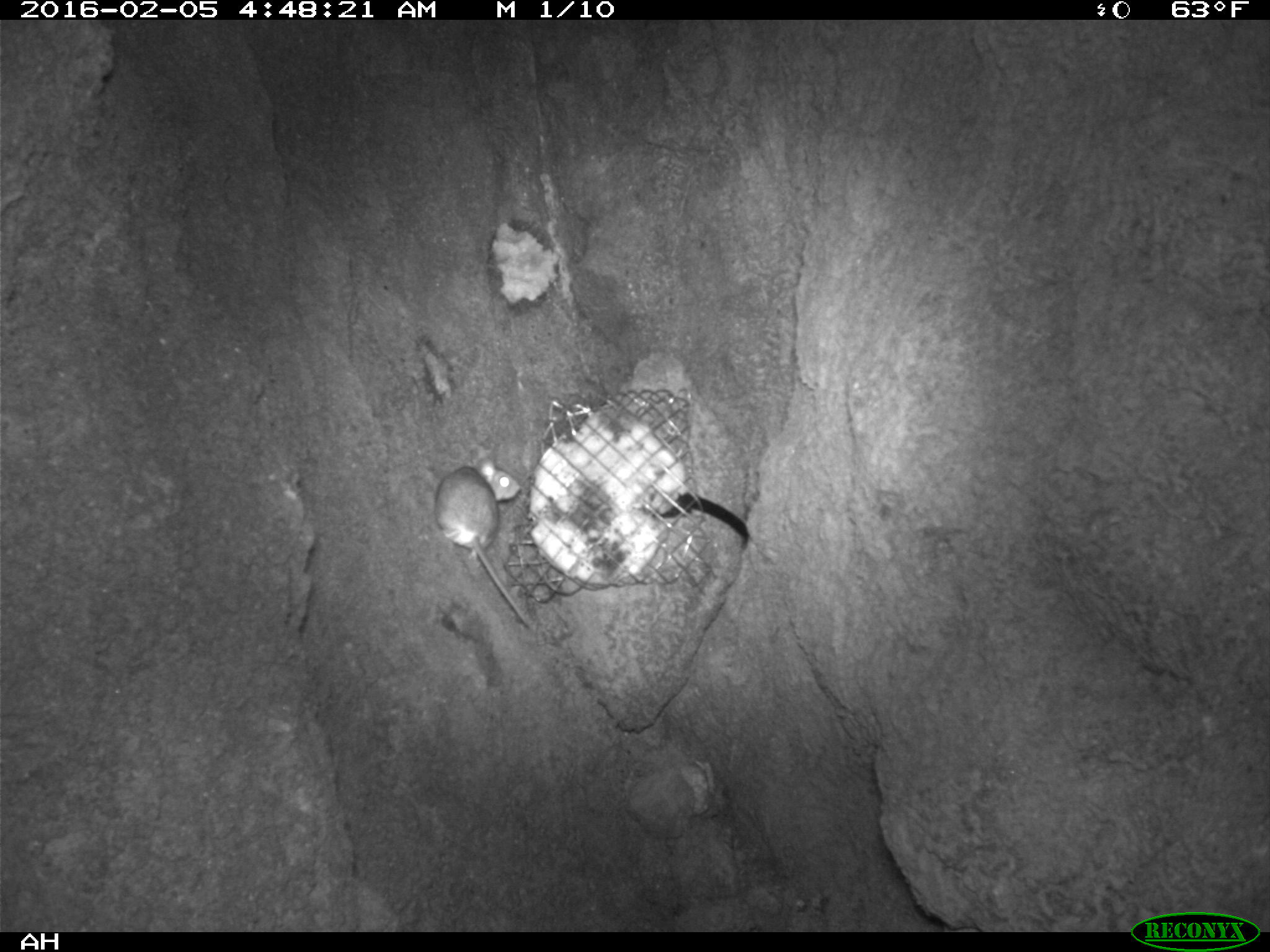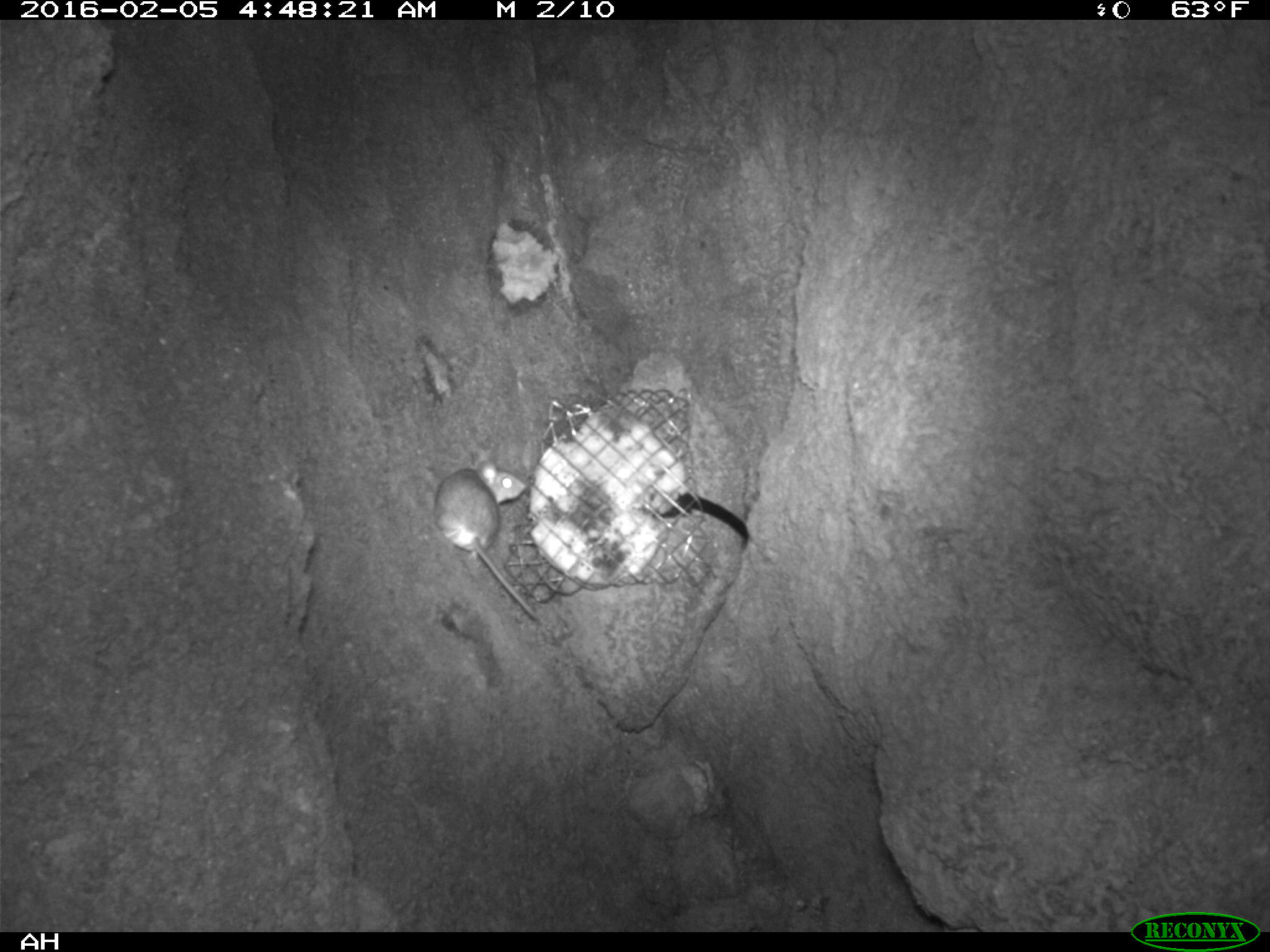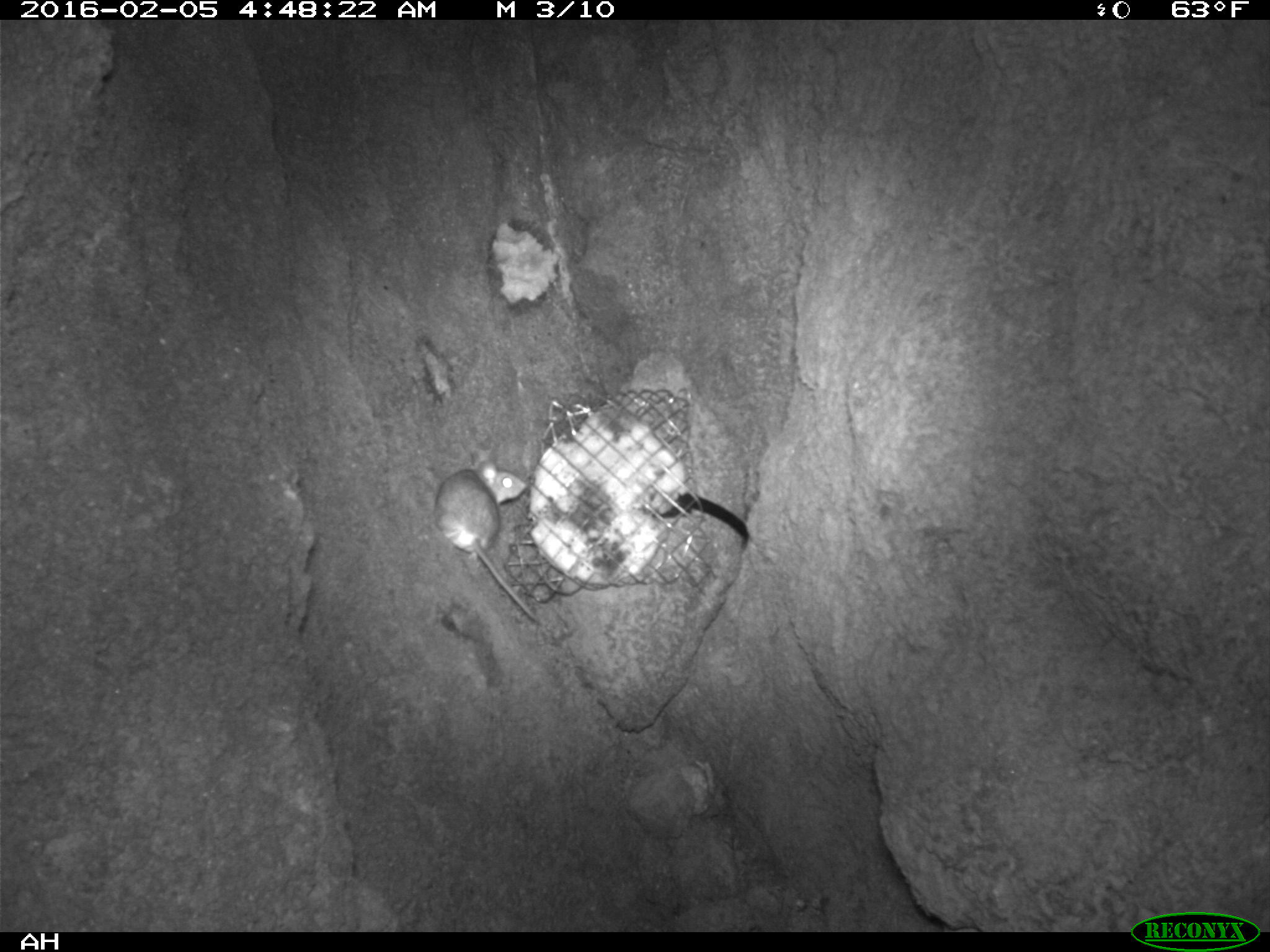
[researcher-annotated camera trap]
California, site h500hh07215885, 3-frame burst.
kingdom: Animalia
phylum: Chordata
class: Mammalia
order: Rodentia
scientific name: Rodentia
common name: rodent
Rodent (Rodentia).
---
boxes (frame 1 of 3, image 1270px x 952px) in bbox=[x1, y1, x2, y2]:
rodent: bbox=[433, 455, 534, 630]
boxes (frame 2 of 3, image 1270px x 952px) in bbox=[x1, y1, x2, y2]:
rodent: bbox=[432, 461, 538, 619]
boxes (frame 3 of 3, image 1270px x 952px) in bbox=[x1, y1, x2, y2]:
rodent: bbox=[433, 449, 544, 628]